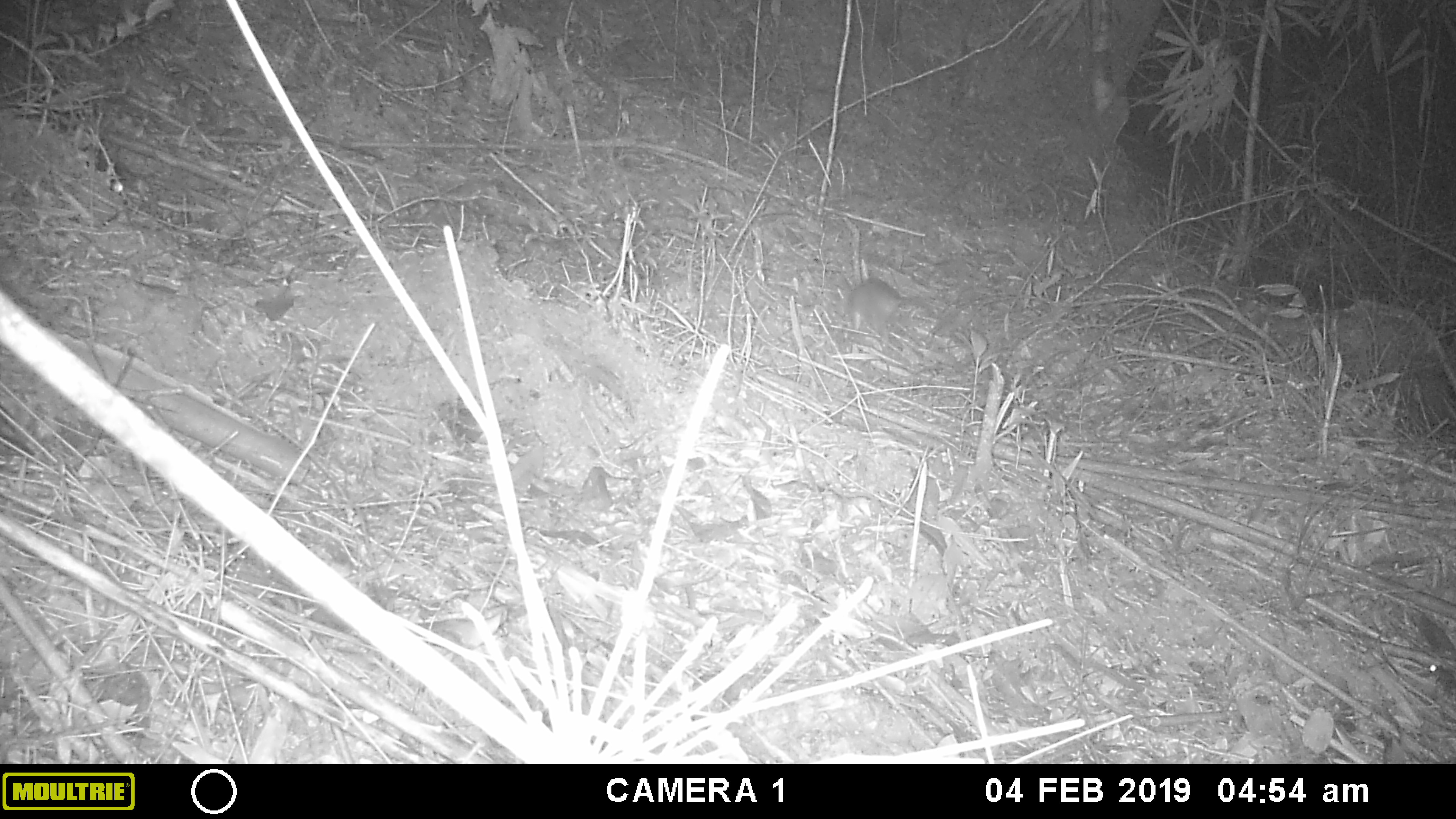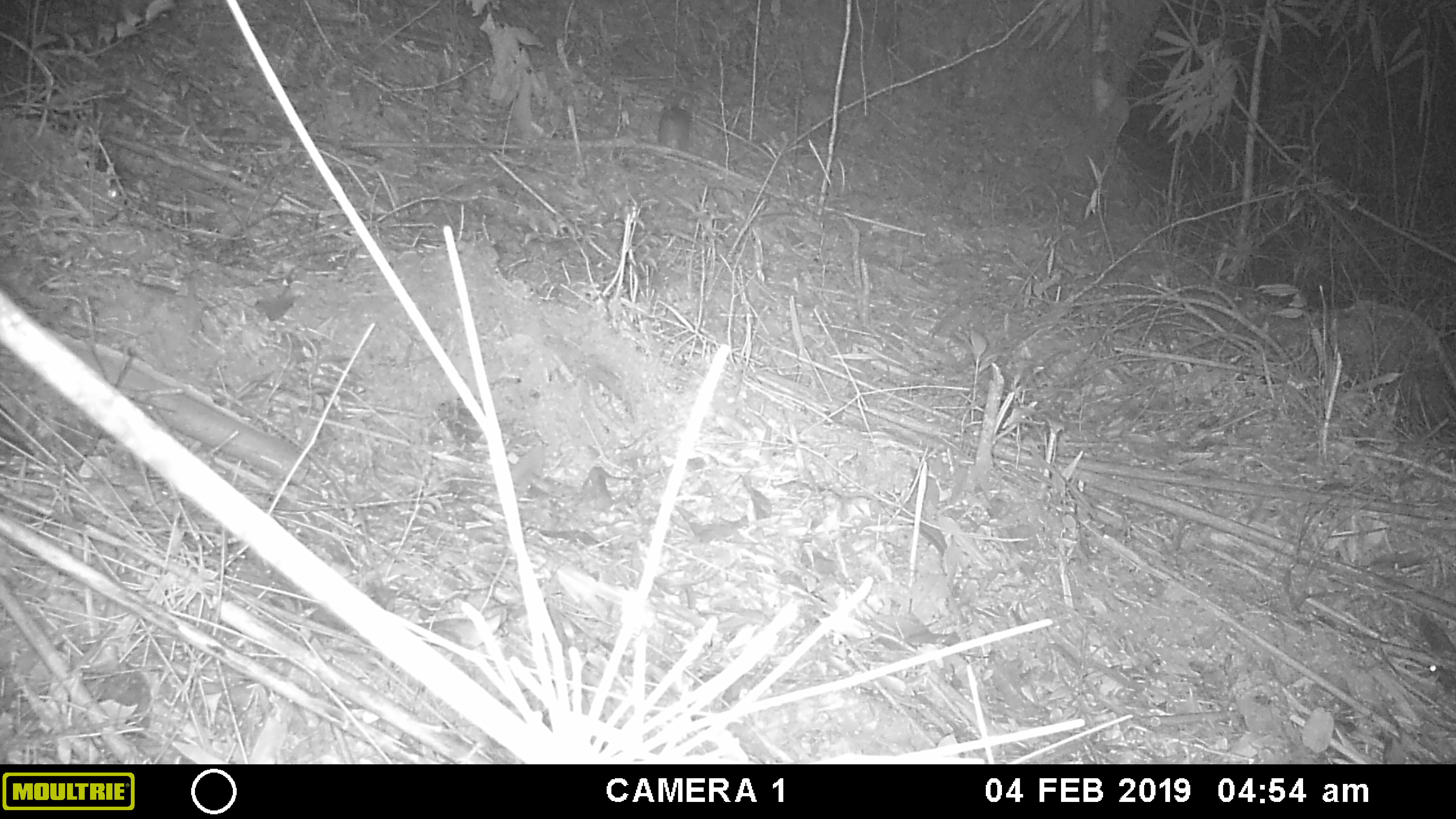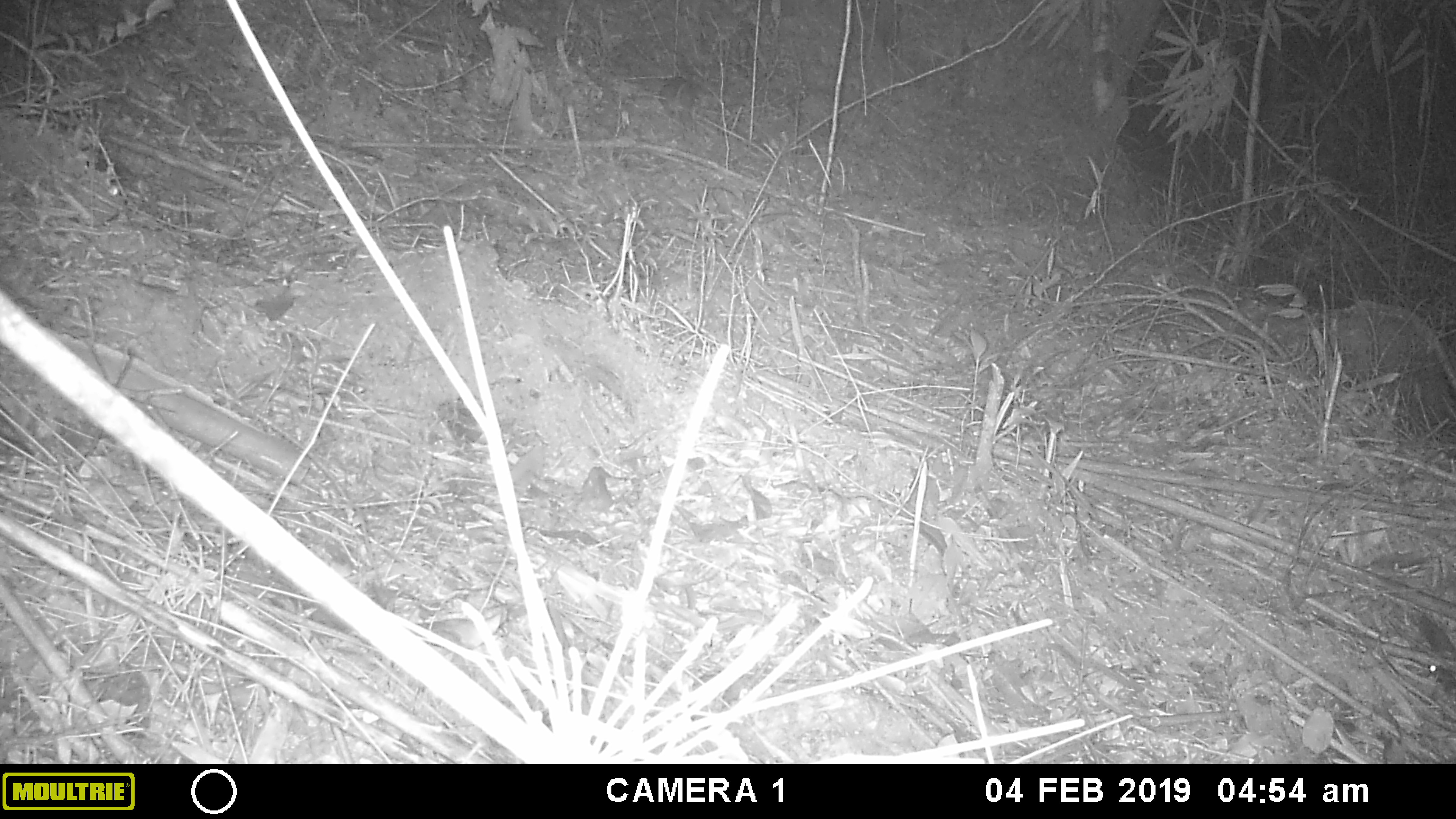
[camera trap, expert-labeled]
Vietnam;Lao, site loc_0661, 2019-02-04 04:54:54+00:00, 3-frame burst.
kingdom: Animalia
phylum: Chordata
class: Mammalia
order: Rodentia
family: Muridae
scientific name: Muridae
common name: old-world mice and rats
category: unidentified murid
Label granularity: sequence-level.